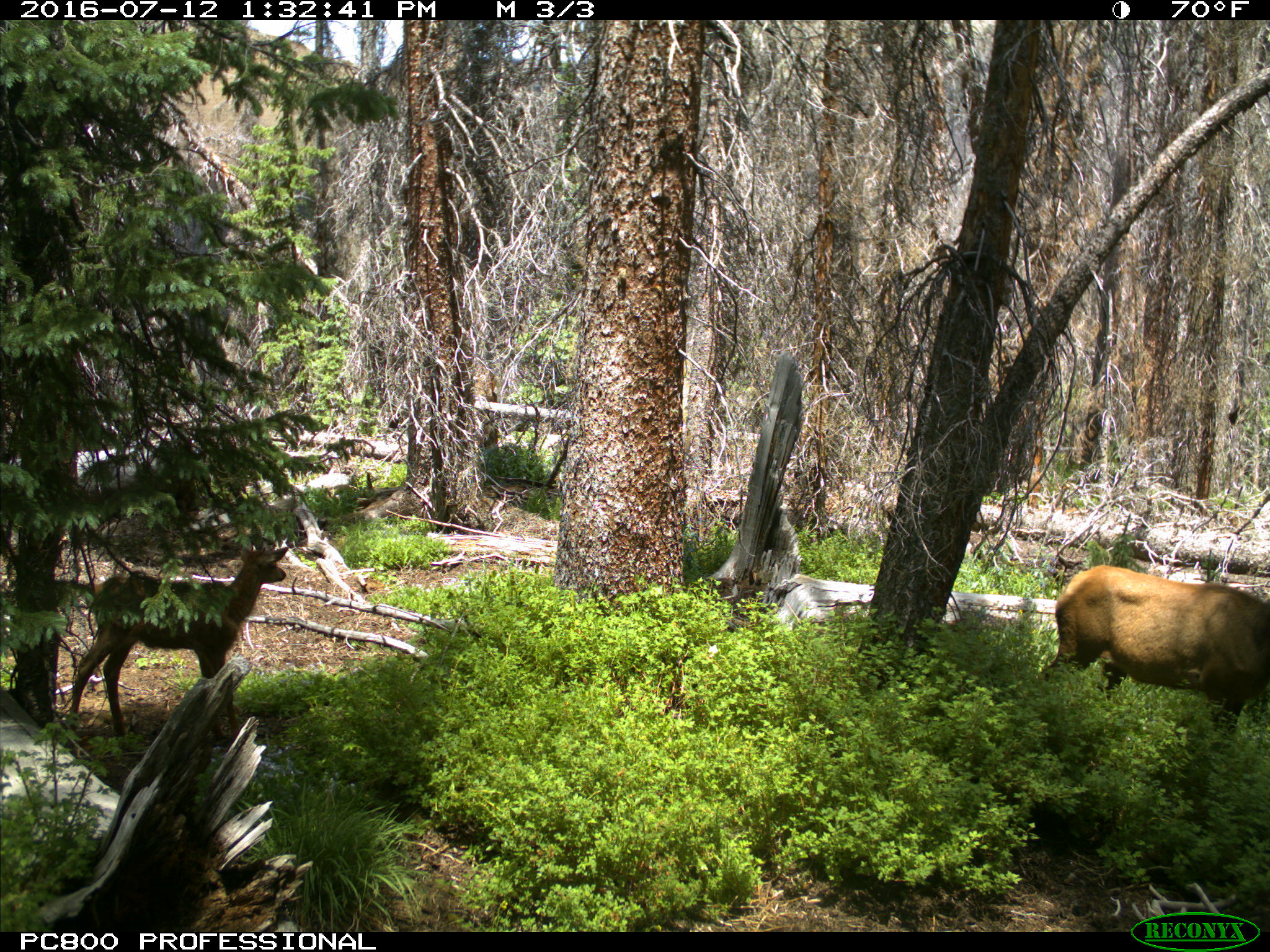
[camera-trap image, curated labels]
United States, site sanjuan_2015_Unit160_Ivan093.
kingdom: Animalia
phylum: Chordata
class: Mammalia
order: Artiodactyla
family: Cervidae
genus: Cervus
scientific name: Cervus elaphus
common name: red deer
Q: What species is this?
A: Cervus elaphus (red deer).